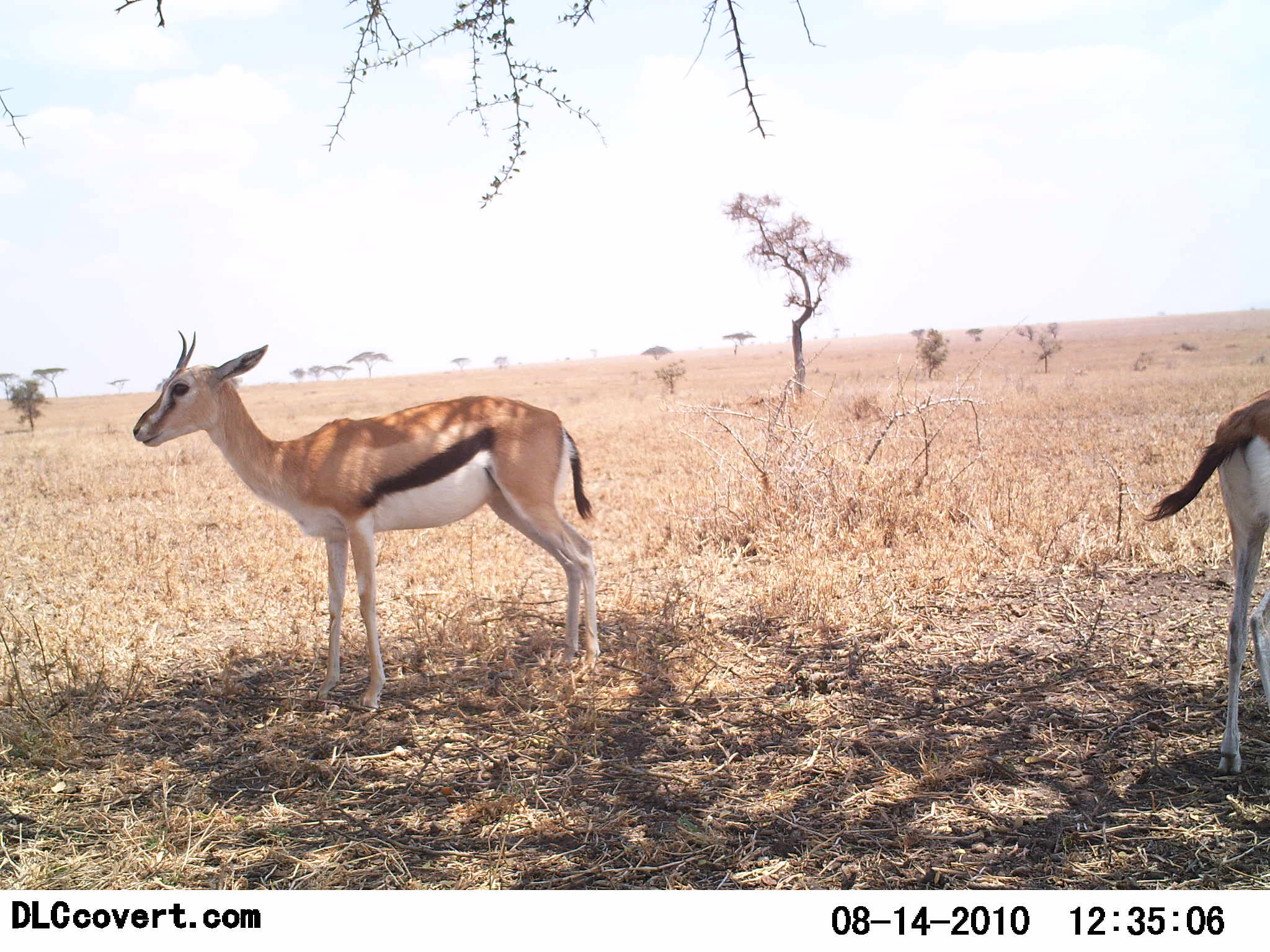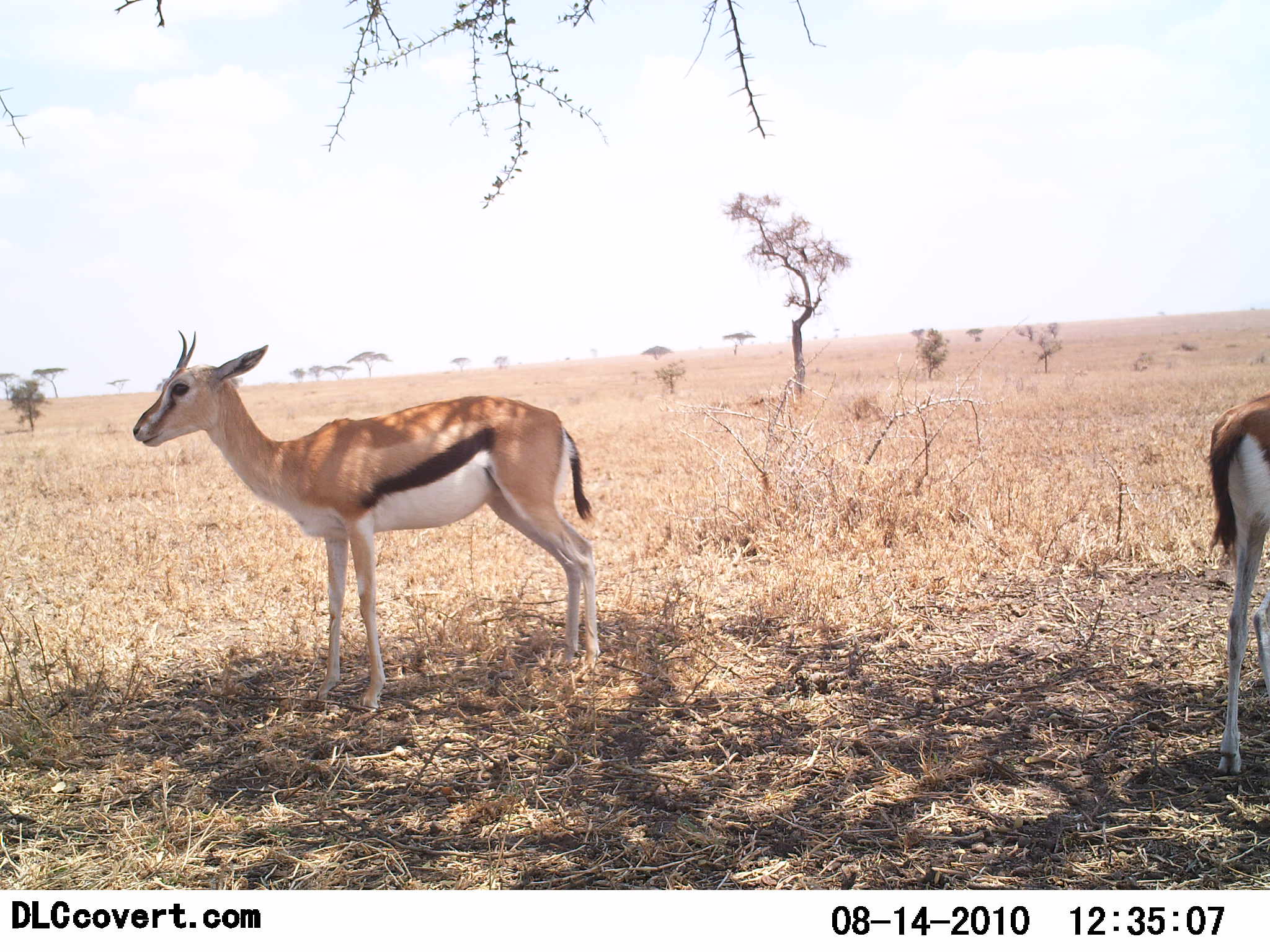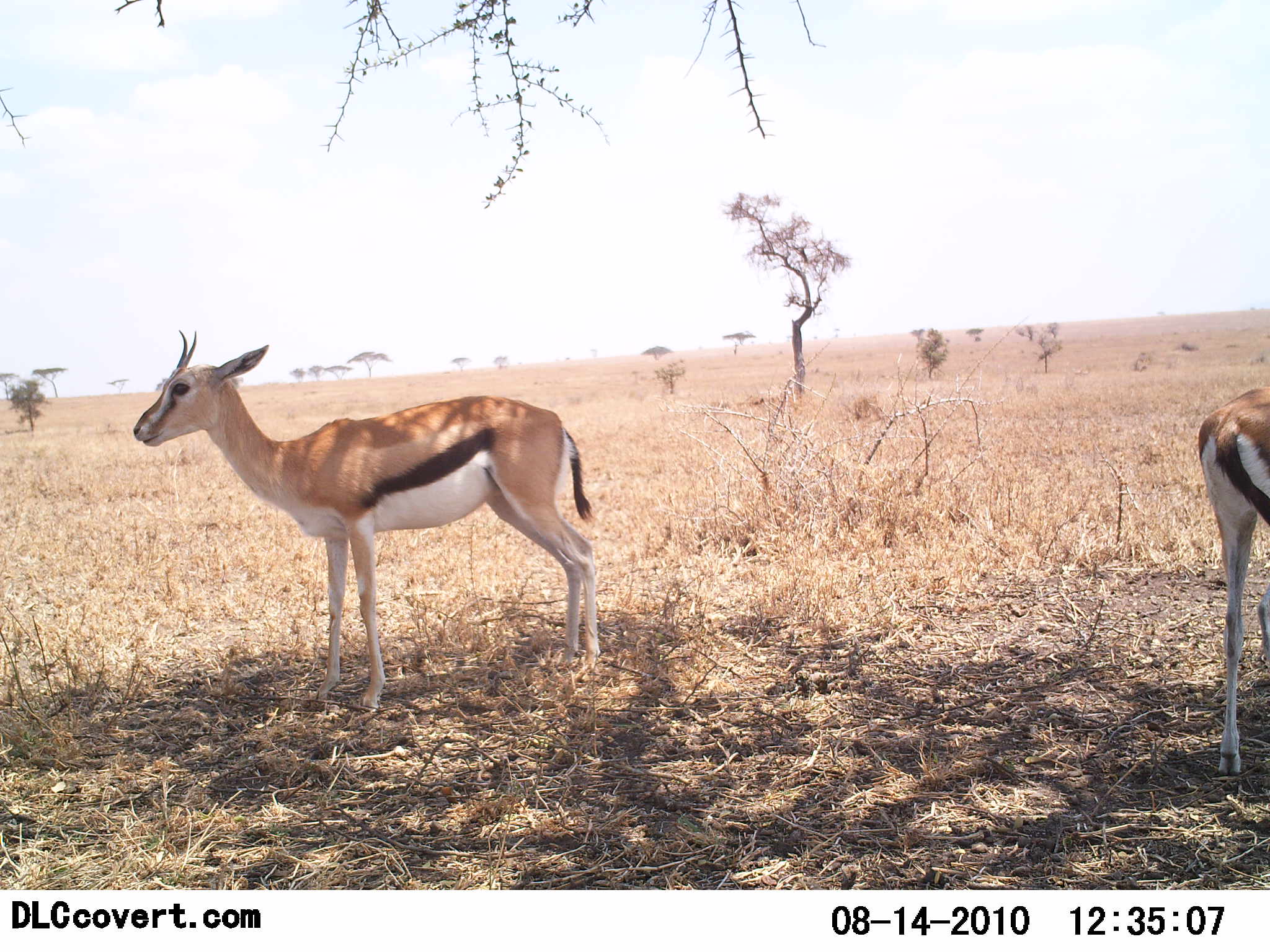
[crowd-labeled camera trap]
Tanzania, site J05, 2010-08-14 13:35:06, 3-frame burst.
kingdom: Animalia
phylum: Chordata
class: Mammalia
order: Artiodactyla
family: Bovidae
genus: Eudorcas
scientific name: Eudorcas thomsonii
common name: thomson's gazelle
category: gazellethomsons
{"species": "gazellethomsons (thomson's gazelle) (Eudorcas thomsonii)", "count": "2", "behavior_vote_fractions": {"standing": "100%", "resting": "7%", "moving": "0%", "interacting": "0%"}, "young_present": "0%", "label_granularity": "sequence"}